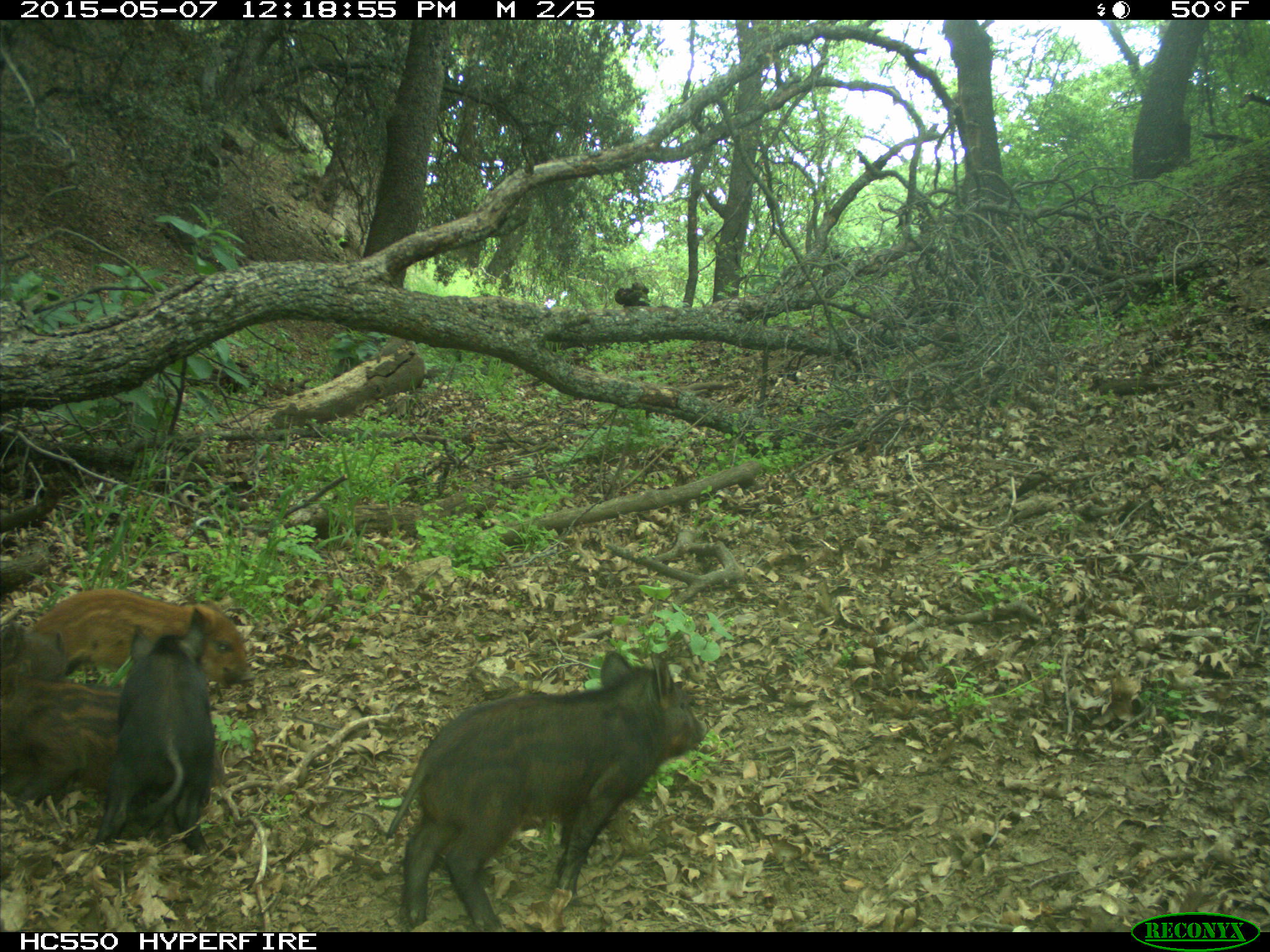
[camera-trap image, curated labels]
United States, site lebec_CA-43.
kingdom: Animalia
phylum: Chordata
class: Mammalia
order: Artiodactyla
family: Suidae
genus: Sus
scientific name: Sus scrofa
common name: wild boar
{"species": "Sus scrofa (wild boar)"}